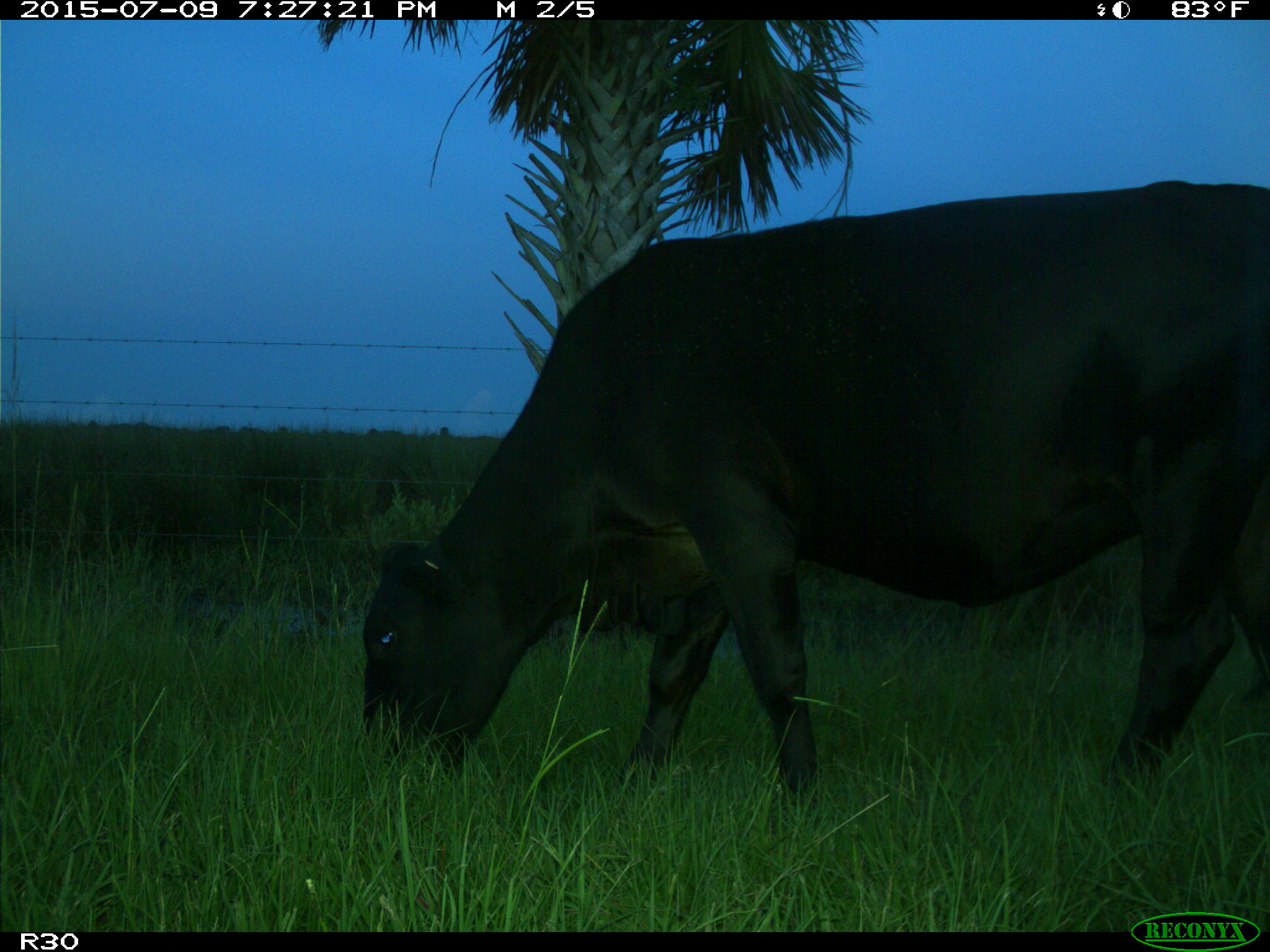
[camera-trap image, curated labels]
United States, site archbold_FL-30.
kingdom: Animalia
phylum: Chordata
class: Mammalia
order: Artiodactyla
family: Bovidae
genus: Bos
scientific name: Bos taurus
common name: domestic cow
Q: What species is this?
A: Bos taurus (domestic cow).